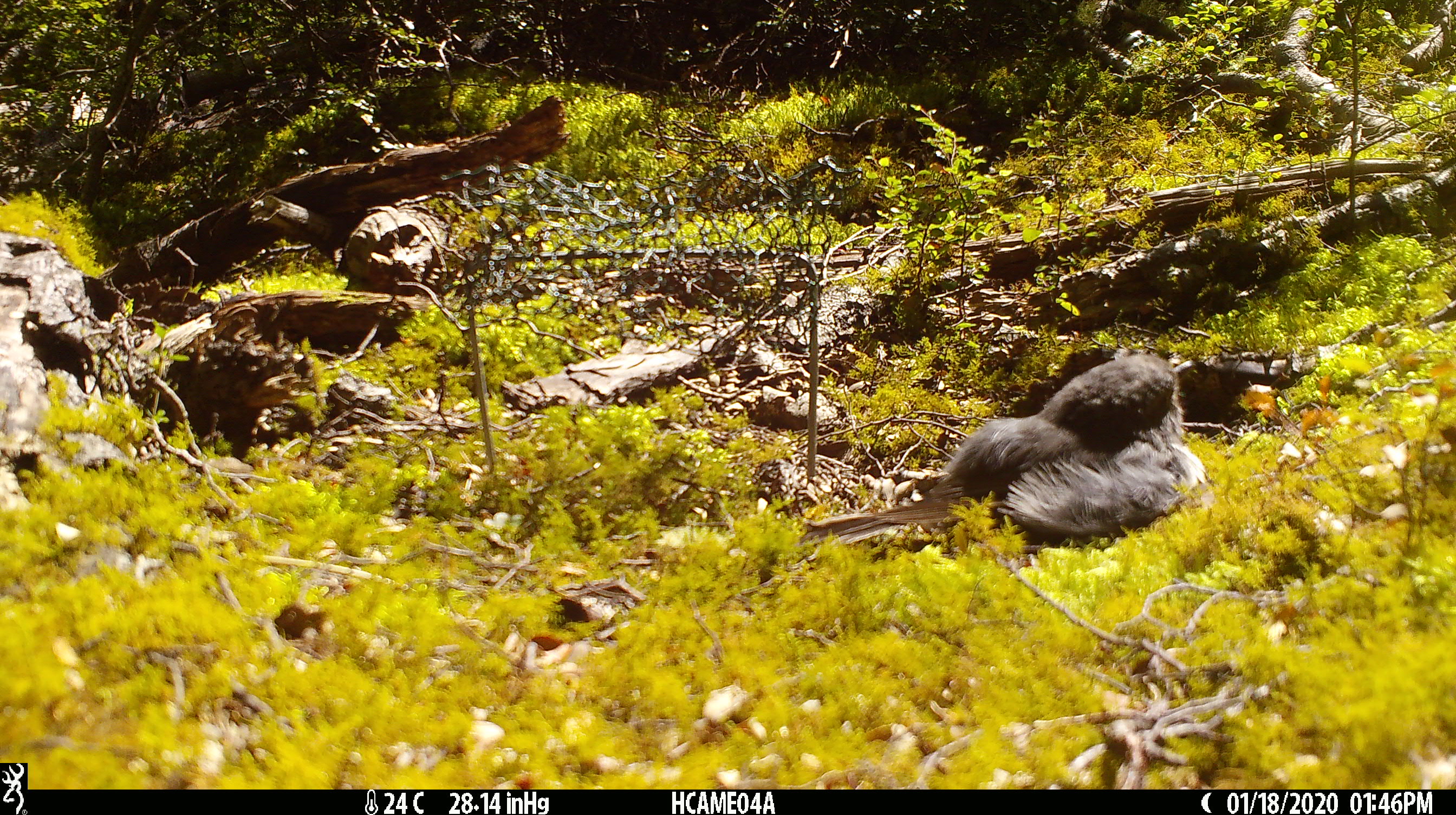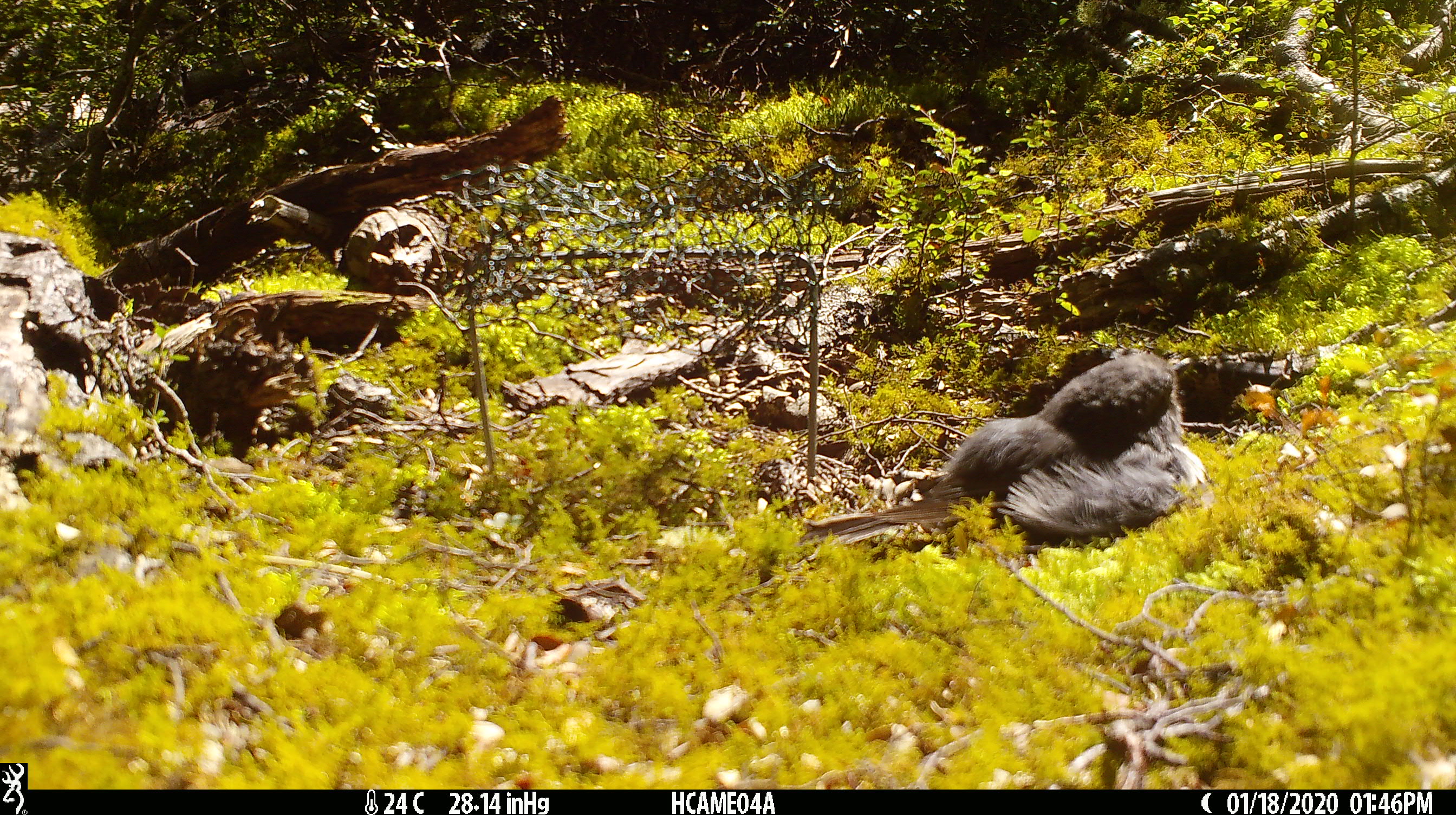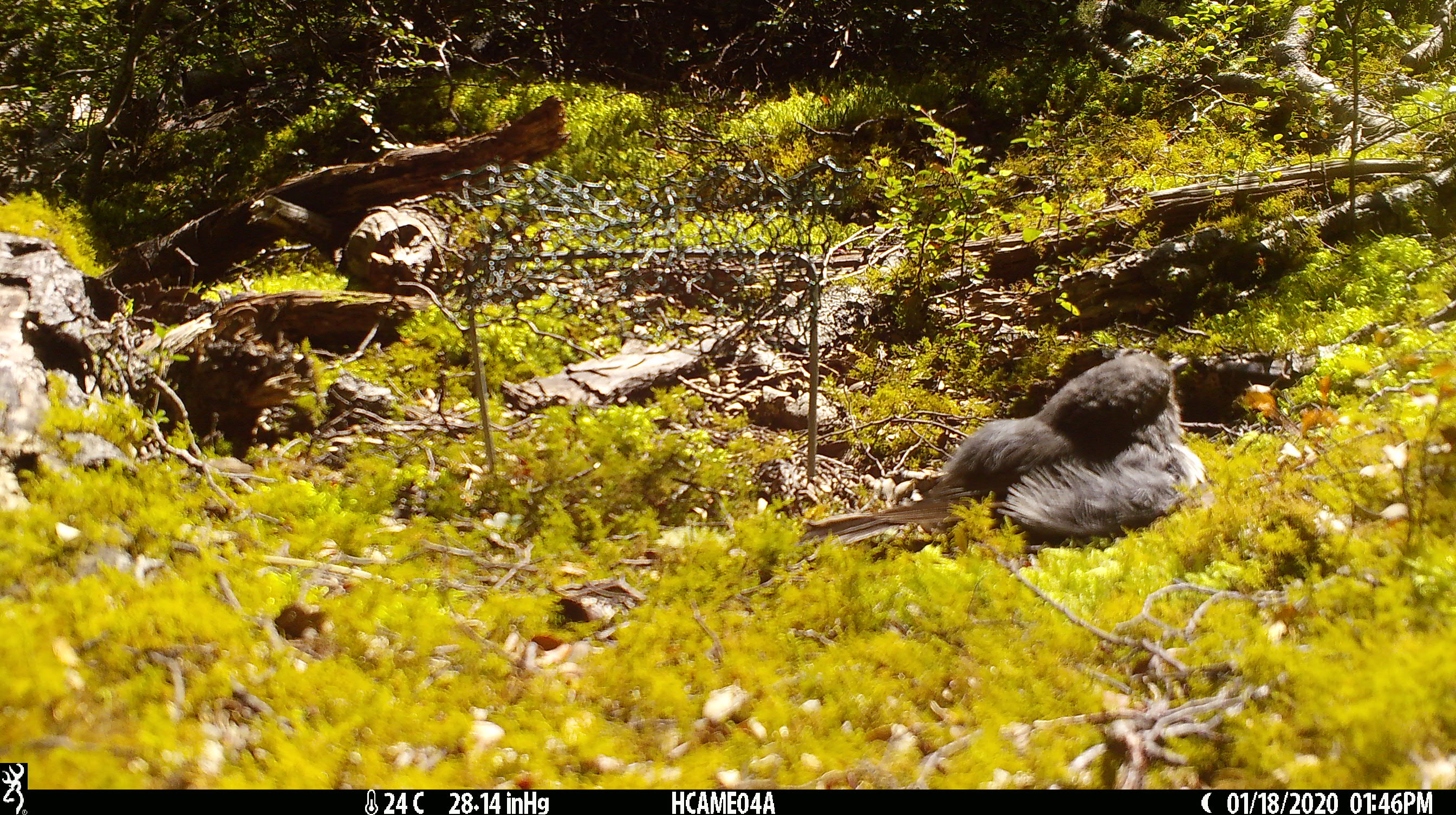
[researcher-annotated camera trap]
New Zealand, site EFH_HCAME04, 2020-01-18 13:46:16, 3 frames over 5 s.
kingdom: Animalia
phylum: Chordata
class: Aves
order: Passeriformes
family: Petroicidae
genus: Petroica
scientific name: Petroica australis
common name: new zealand robin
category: robin